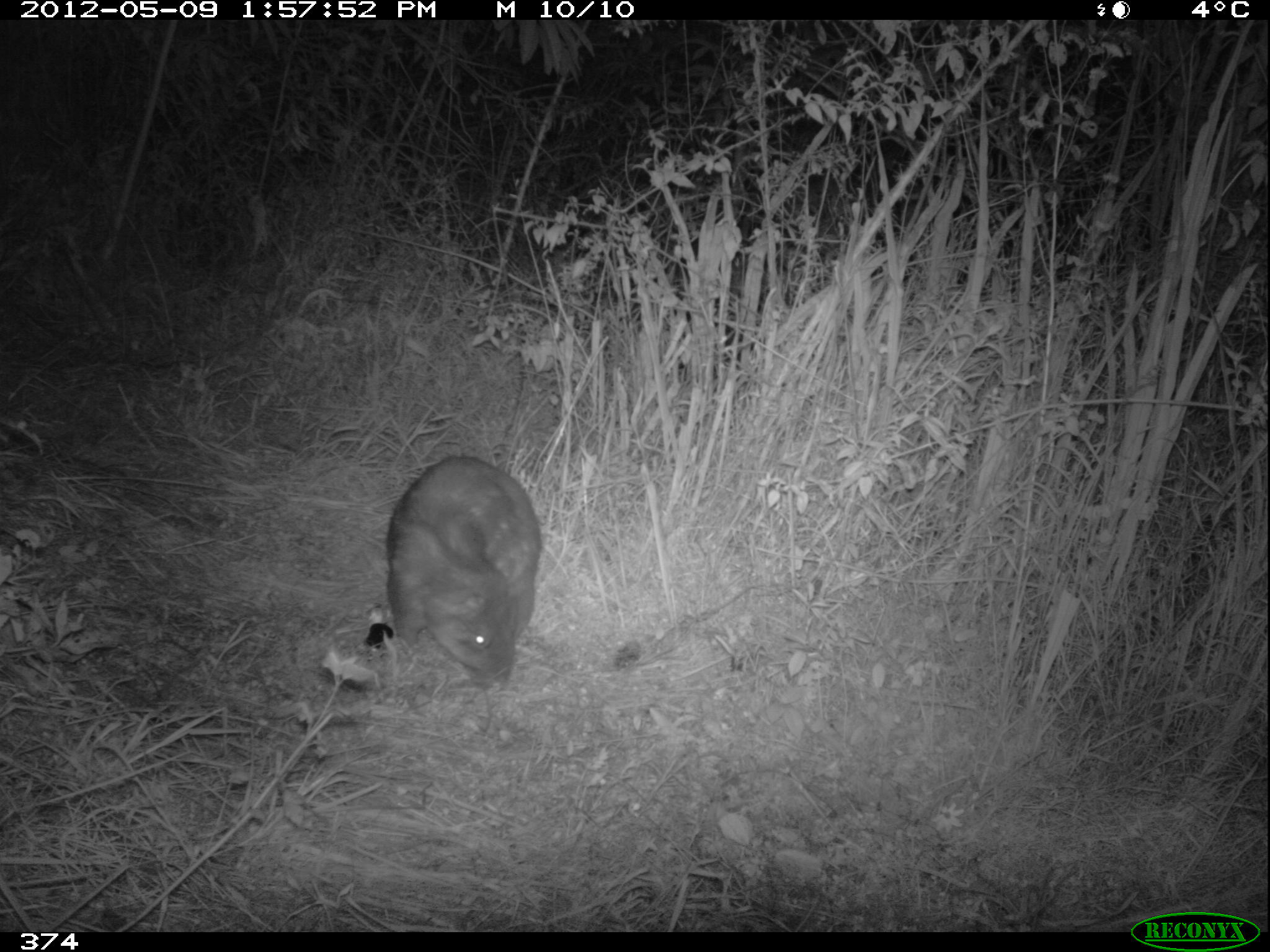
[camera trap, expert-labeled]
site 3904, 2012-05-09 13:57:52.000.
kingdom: Animalia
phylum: Chordata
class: Mammalia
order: Rodentia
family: Cuniculidae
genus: Cuniculus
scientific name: Cuniculus taczanowskii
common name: mountain paca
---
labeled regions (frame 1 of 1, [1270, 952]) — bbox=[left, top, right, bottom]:
cuniculus taczanowskii: bbox=[380, 451, 545, 692]